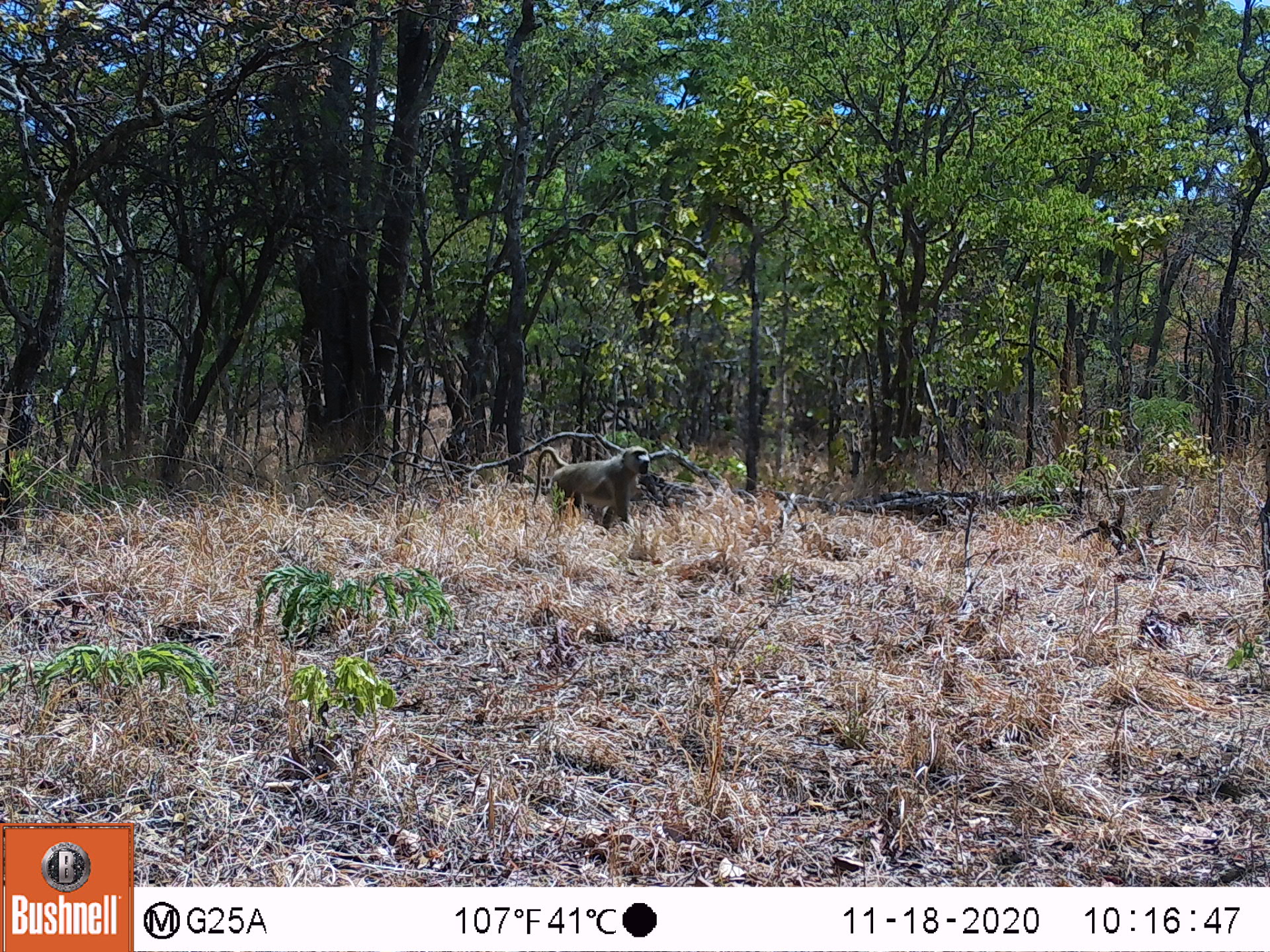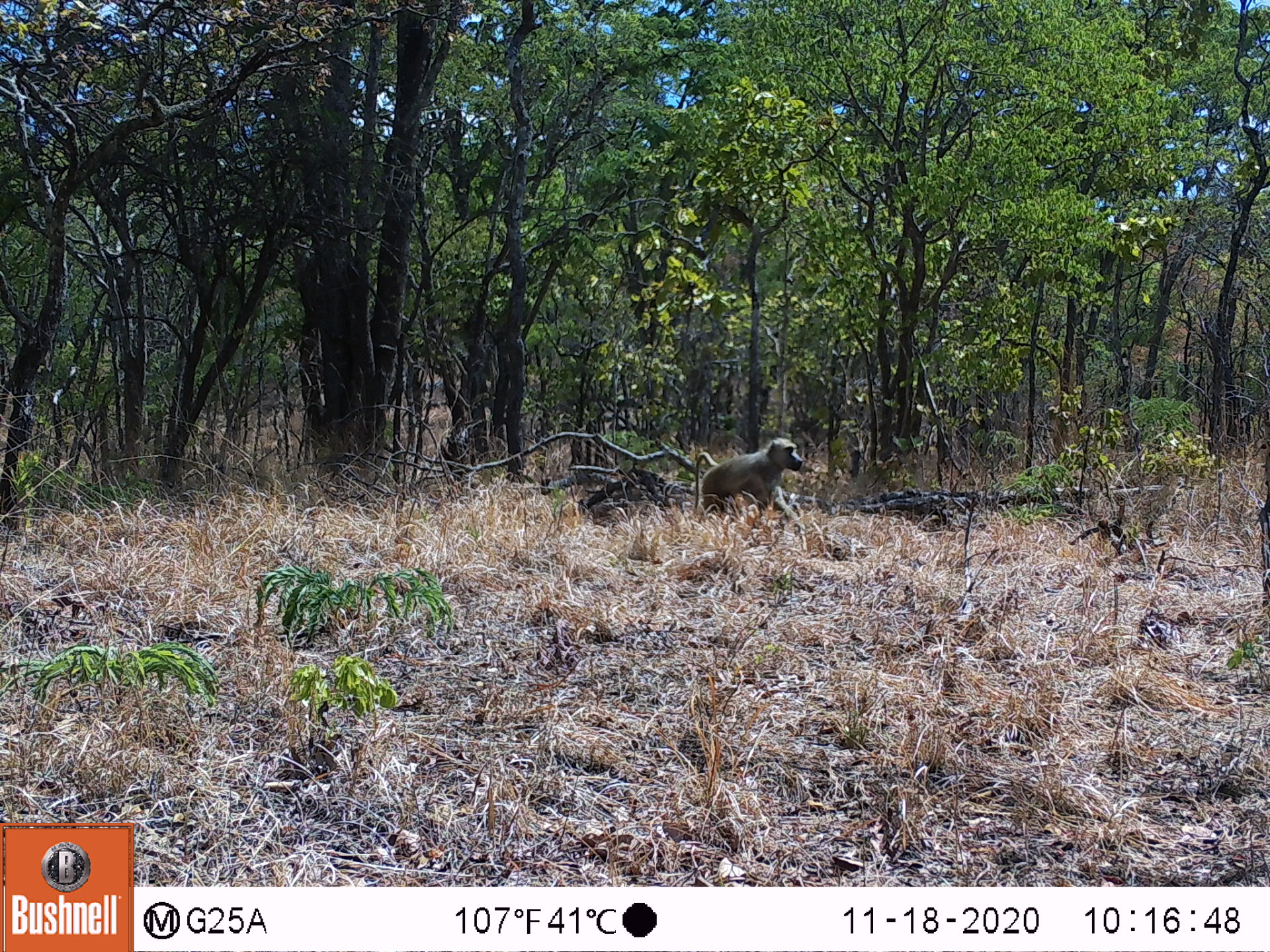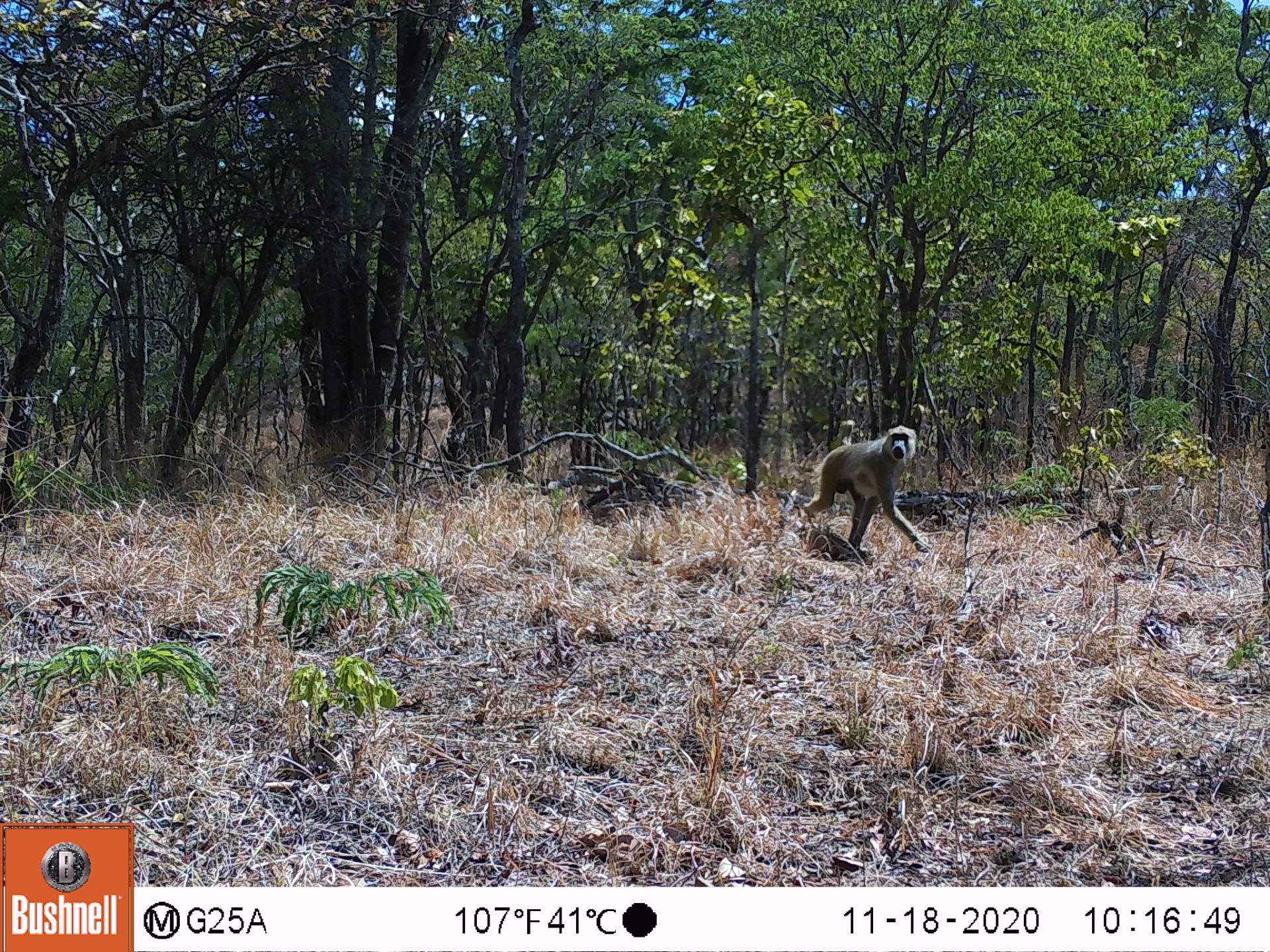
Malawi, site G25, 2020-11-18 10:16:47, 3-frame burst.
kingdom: Animalia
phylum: Chordata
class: Mammalia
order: Primates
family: Cercopithecidae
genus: Papio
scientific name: Papio cynocephalus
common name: yellow baboon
Yellow baboon (Papio cynocephalus), count 1.